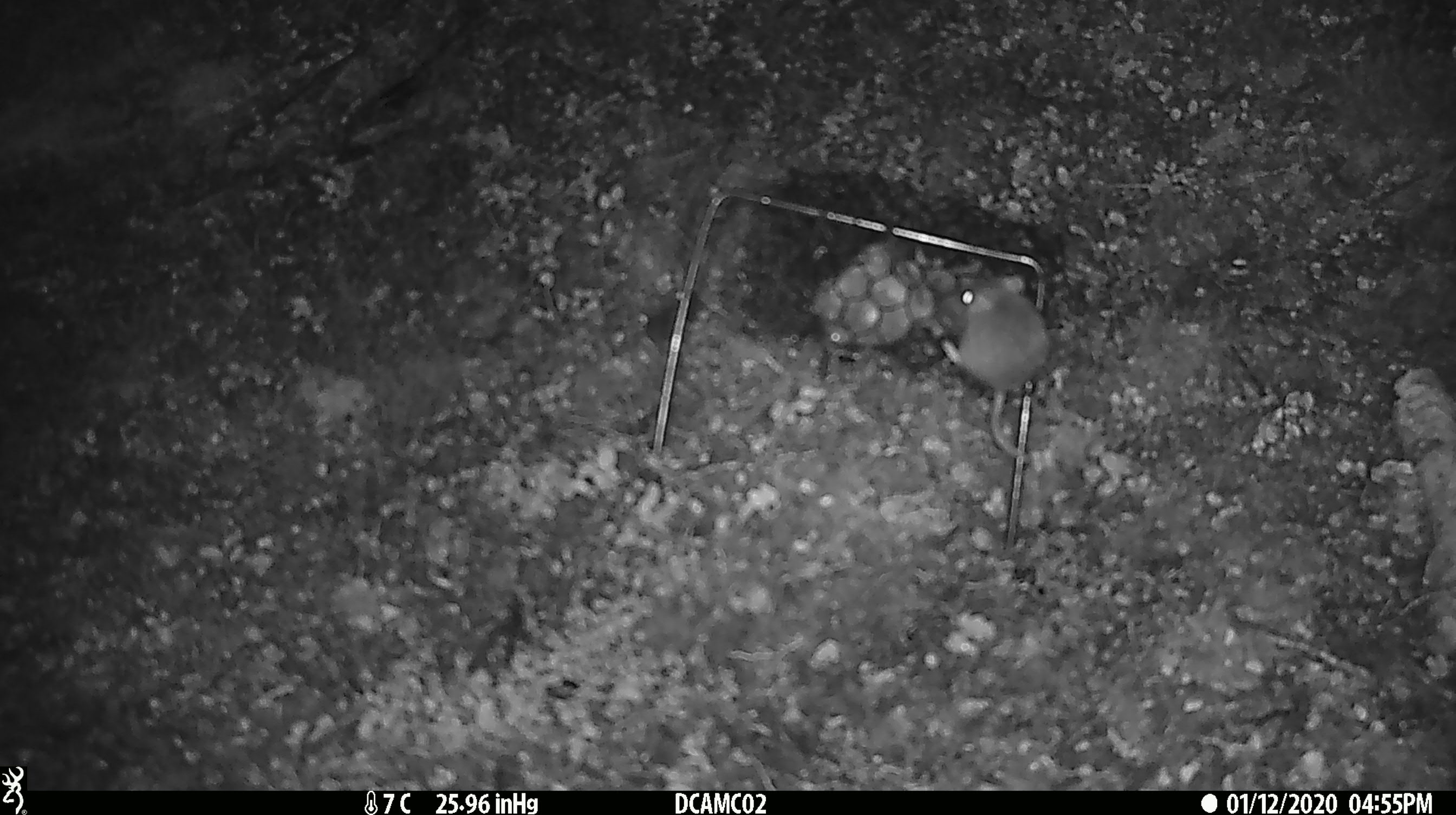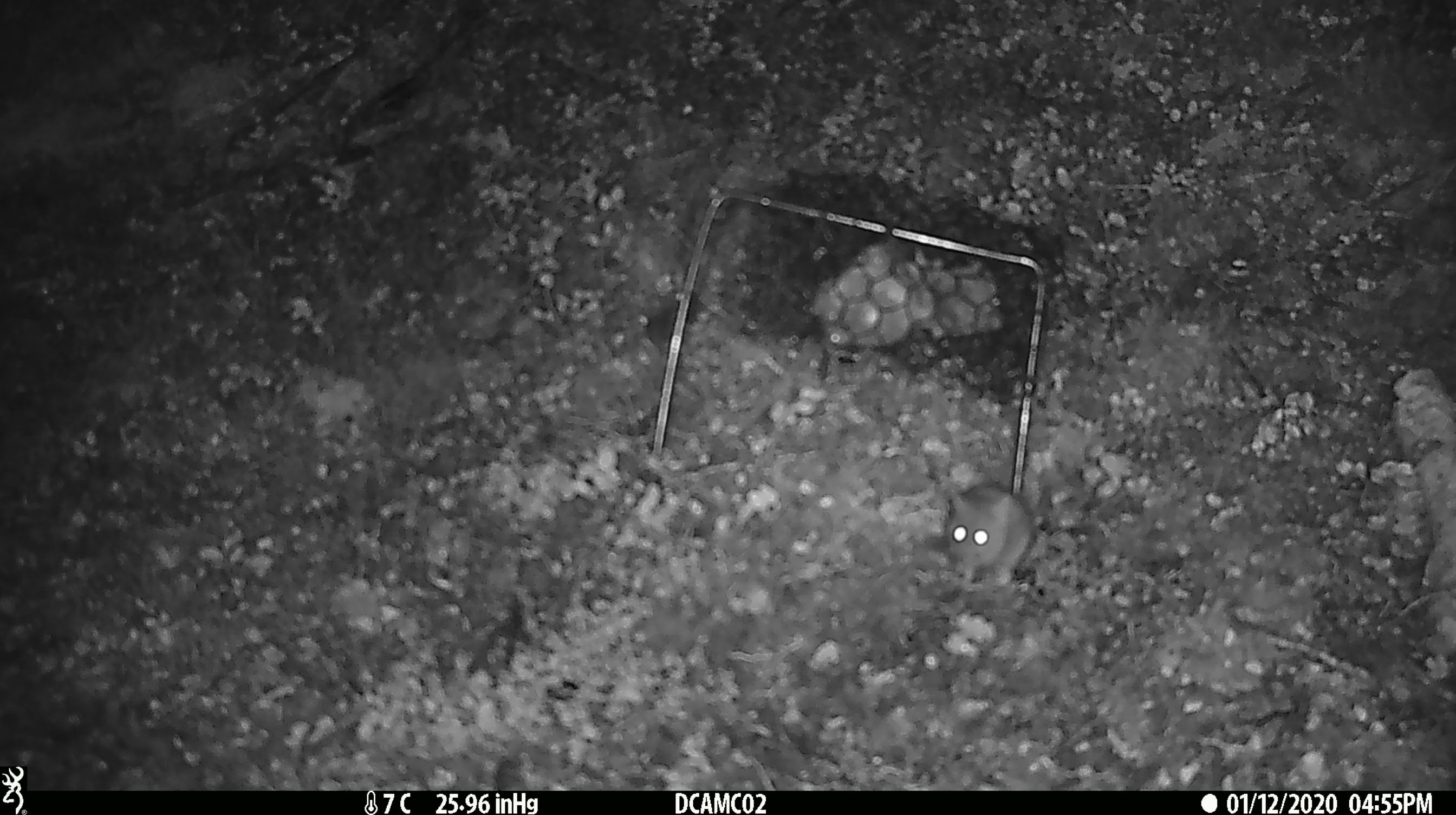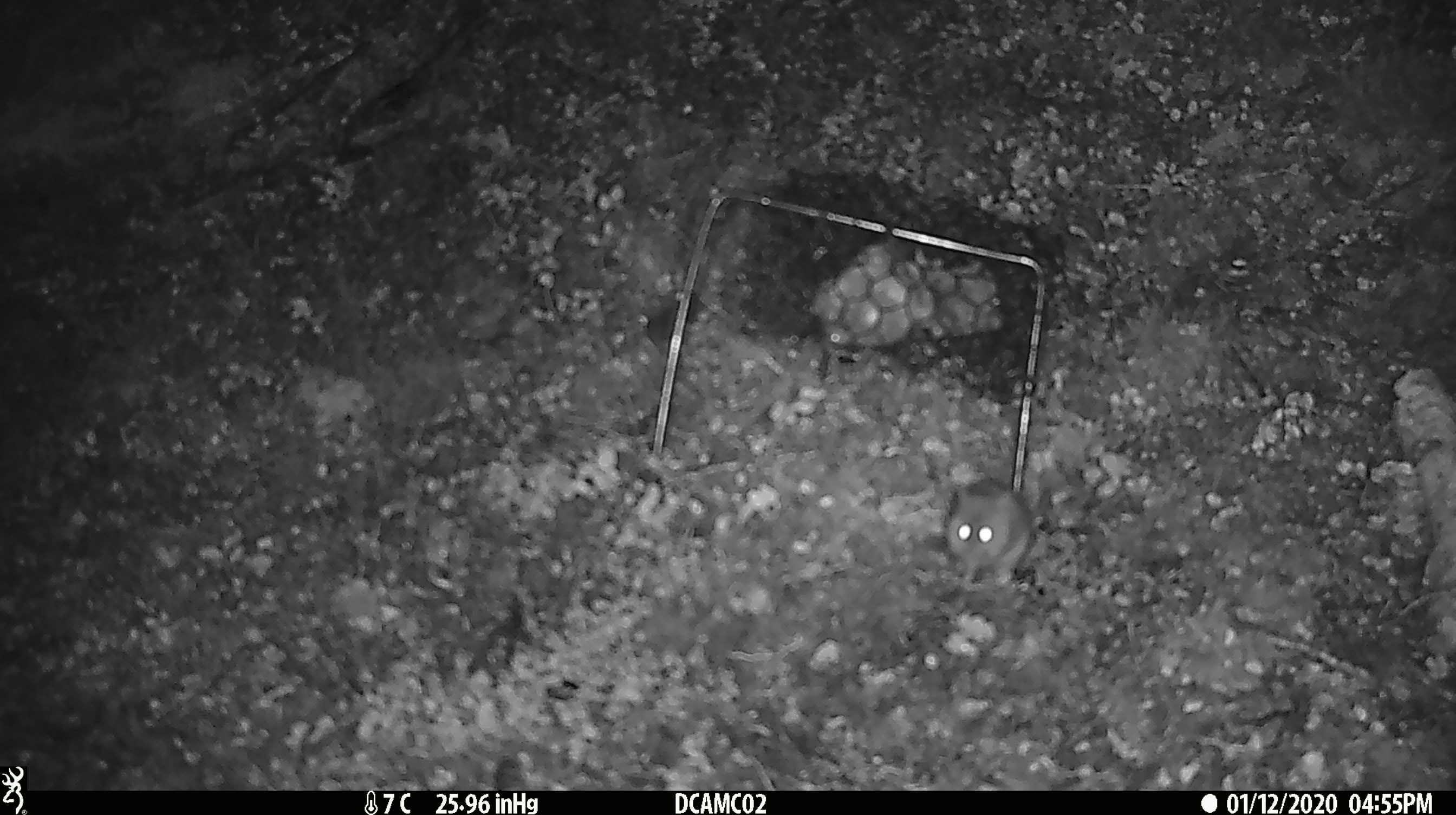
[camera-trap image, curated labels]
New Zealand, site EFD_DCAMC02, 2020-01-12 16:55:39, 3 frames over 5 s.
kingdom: Animalia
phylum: Chordata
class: Mammalia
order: Rodentia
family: Muridae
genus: Mus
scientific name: Mus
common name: mouse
Mouse (Mus).